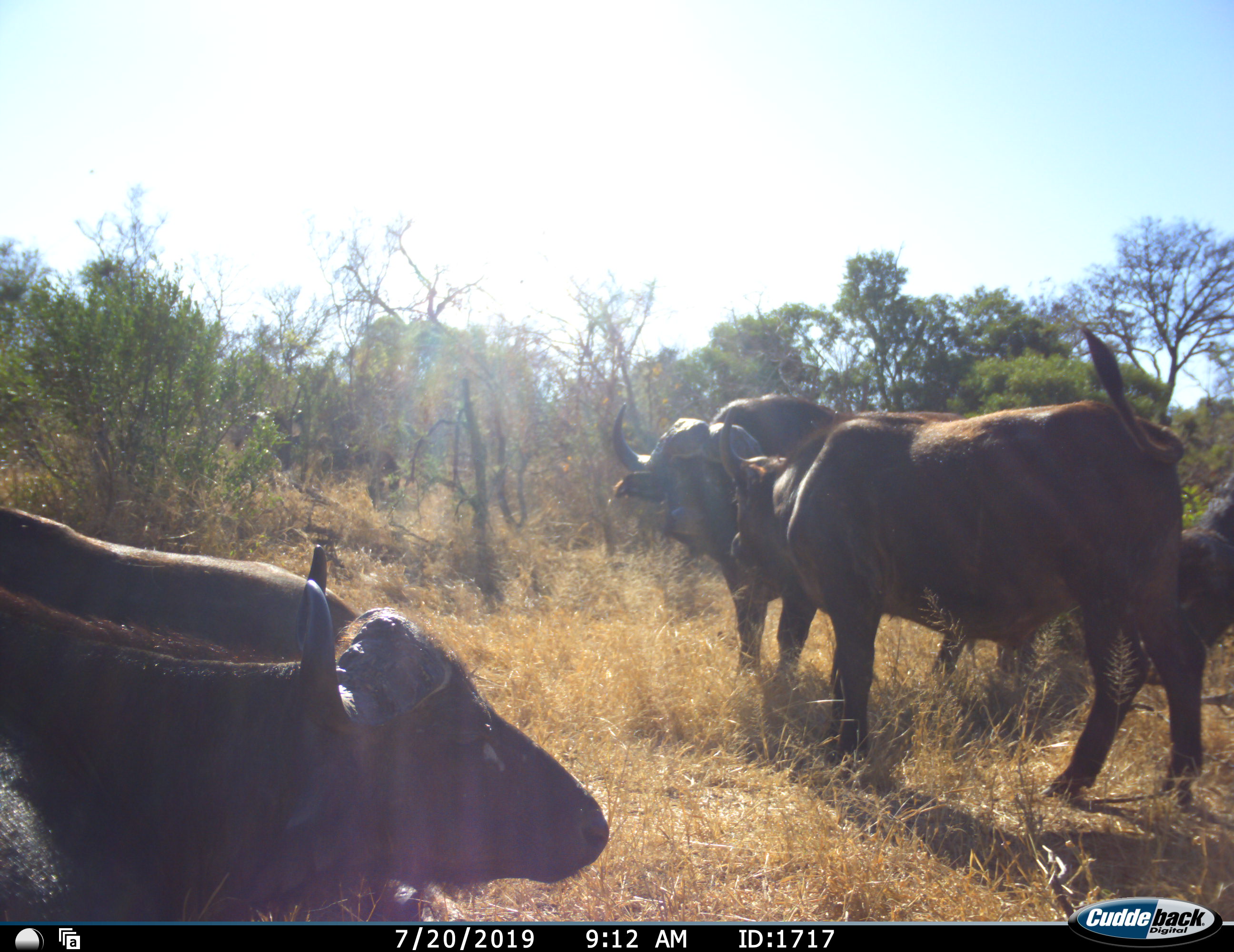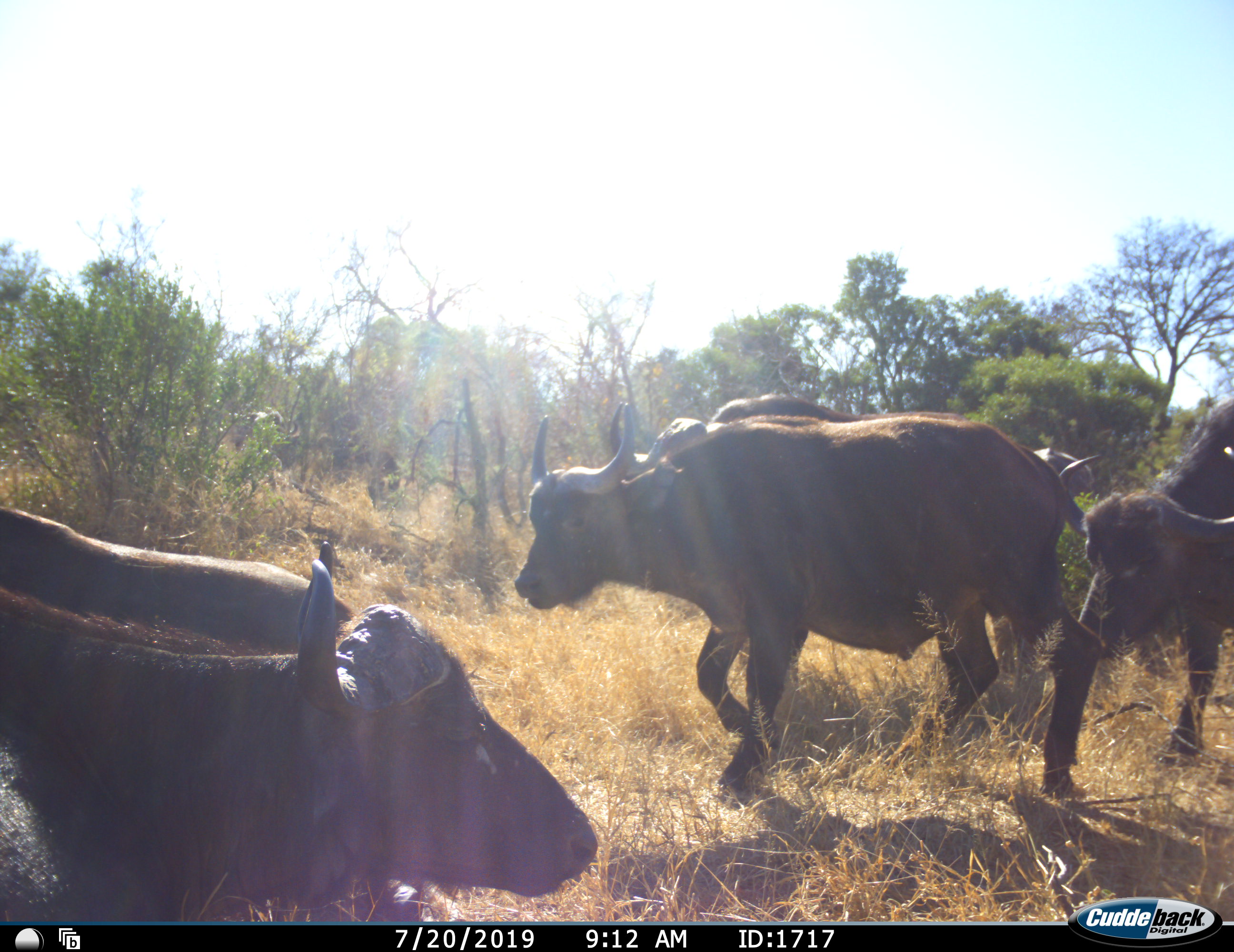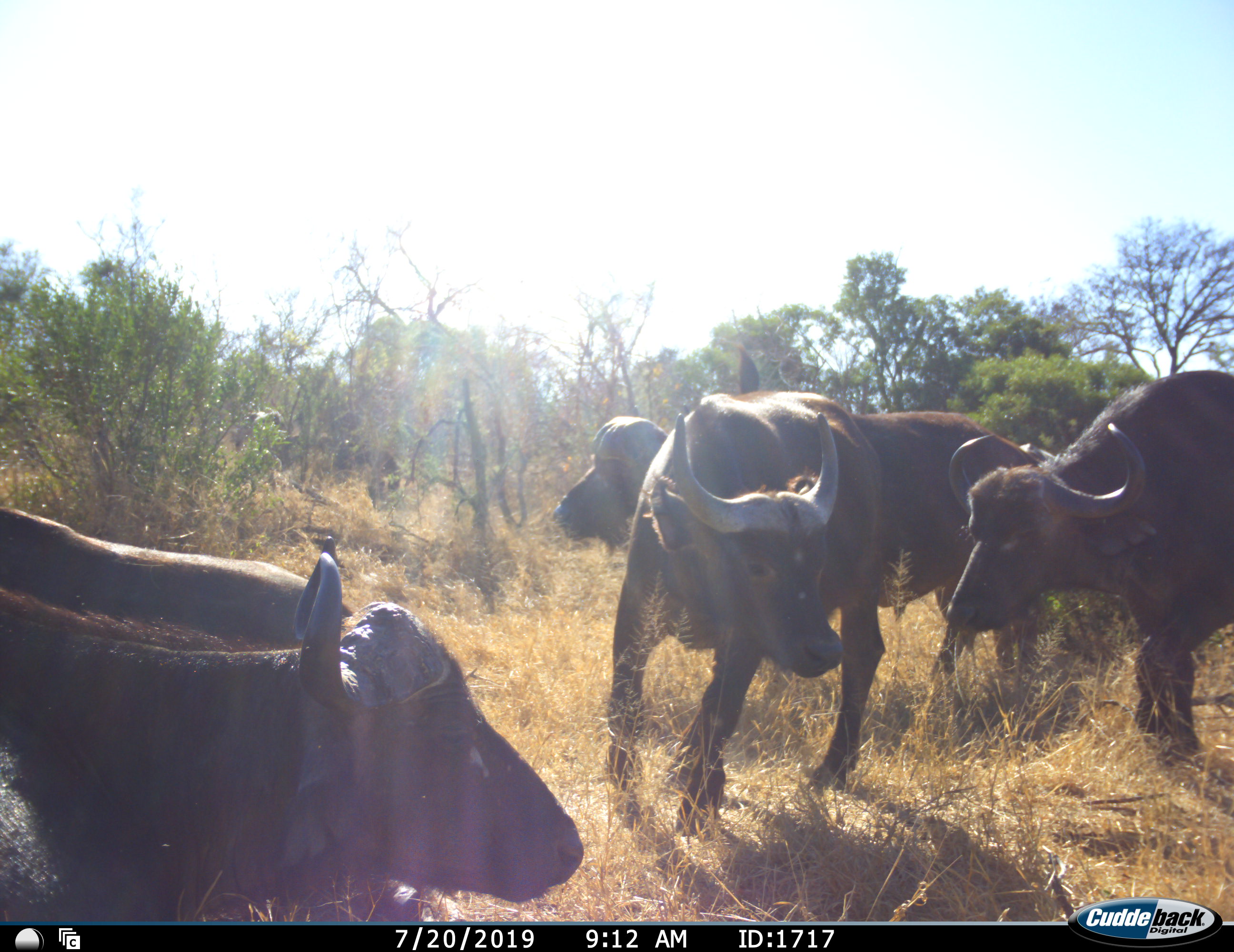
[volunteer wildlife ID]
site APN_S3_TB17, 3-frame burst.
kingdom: Animalia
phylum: Chordata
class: Mammalia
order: Artiodactyla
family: Bovidae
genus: Syncerus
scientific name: Syncerus caffer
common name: african buffalo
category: buffalo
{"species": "buffalo (african buffalo) (Syncerus caffer)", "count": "5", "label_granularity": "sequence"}